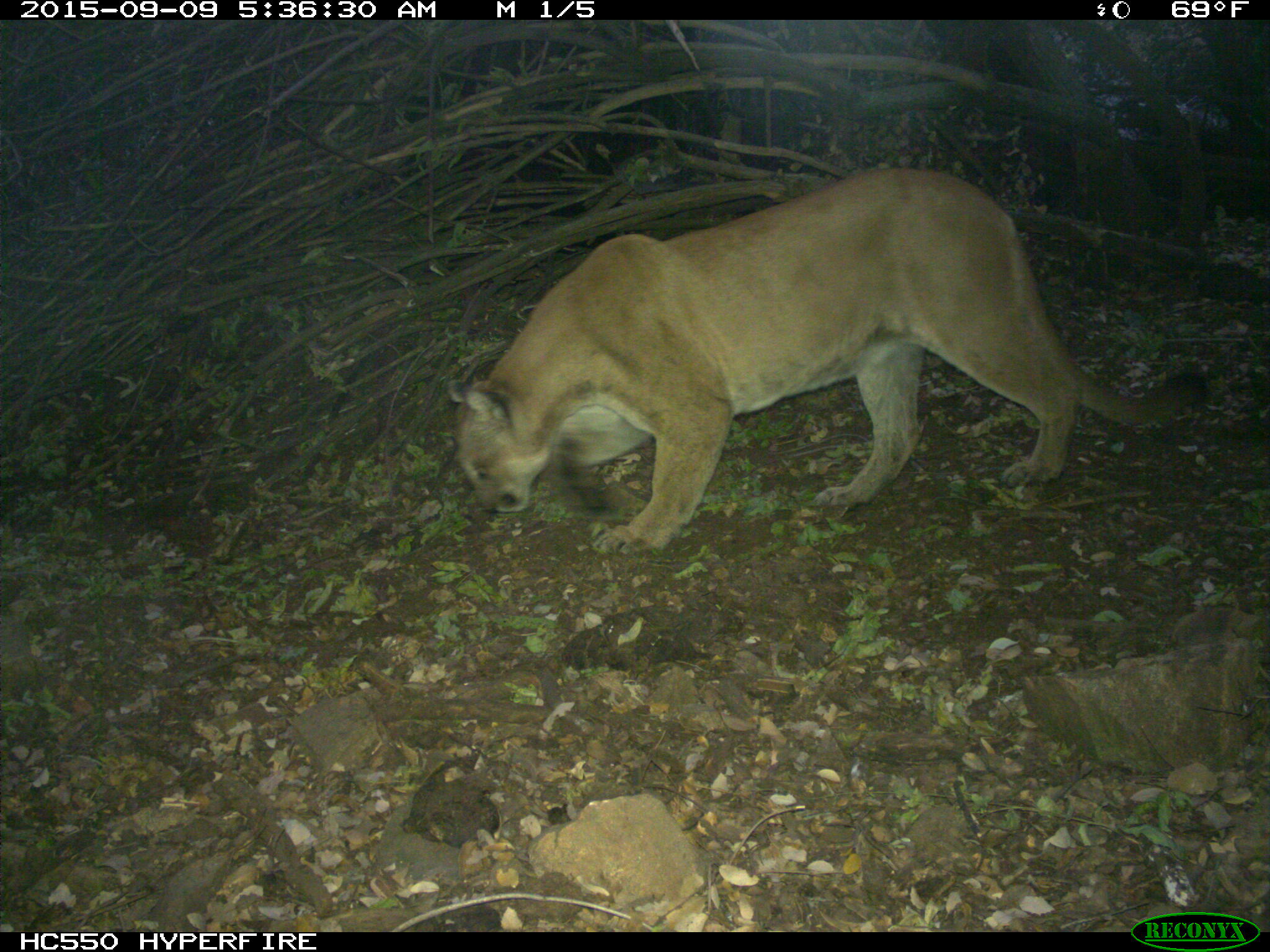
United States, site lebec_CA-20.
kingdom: Animalia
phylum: Chordata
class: Mammalia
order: Carnivora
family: Felidae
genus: Puma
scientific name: Puma concolor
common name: mountain lion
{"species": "Puma concolor (mountain lion)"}